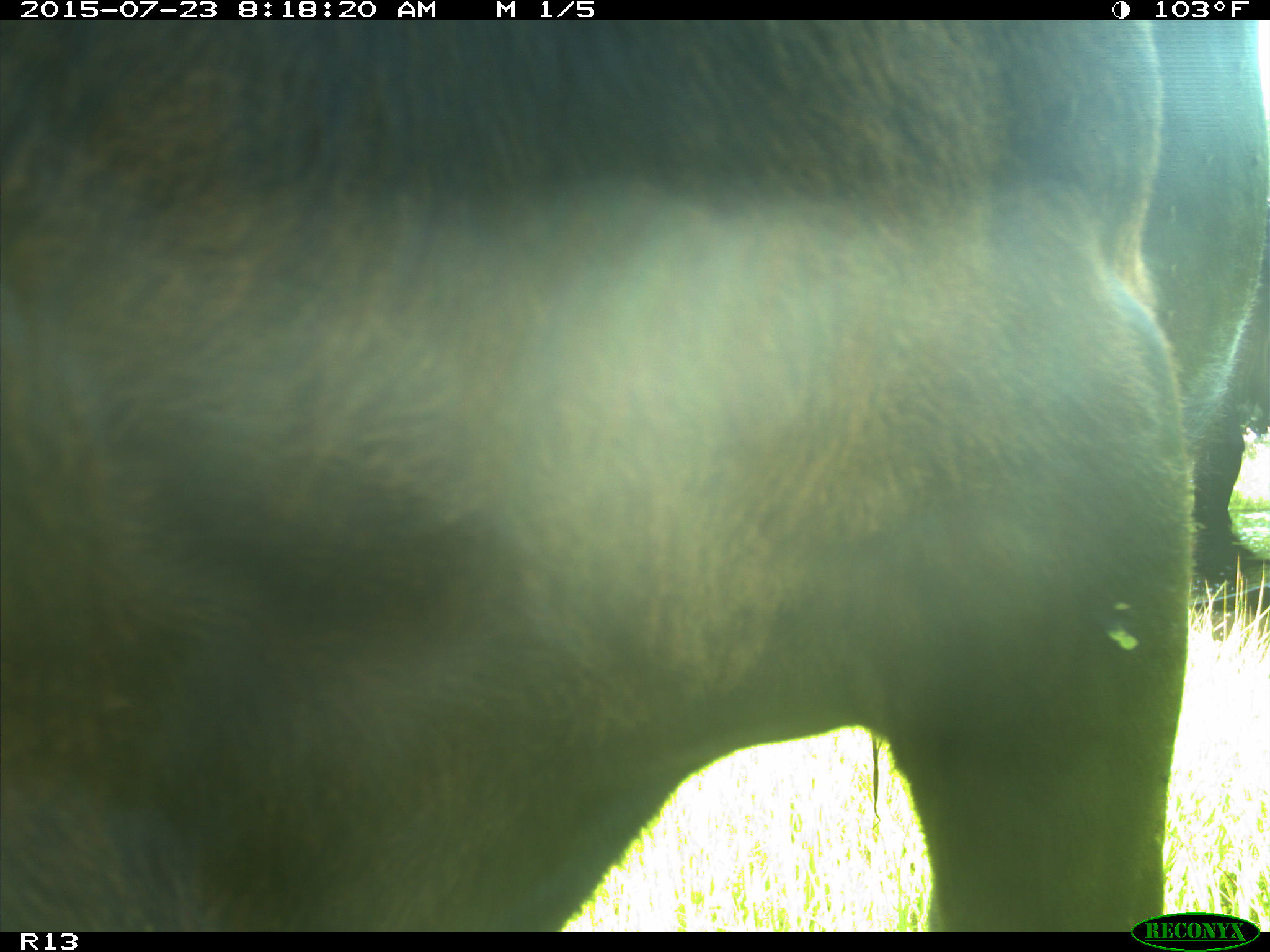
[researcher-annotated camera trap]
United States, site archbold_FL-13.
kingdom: Animalia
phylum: Chordata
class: Mammalia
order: Artiodactyla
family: Bovidae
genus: Bos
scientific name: Bos taurus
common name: domestic cow